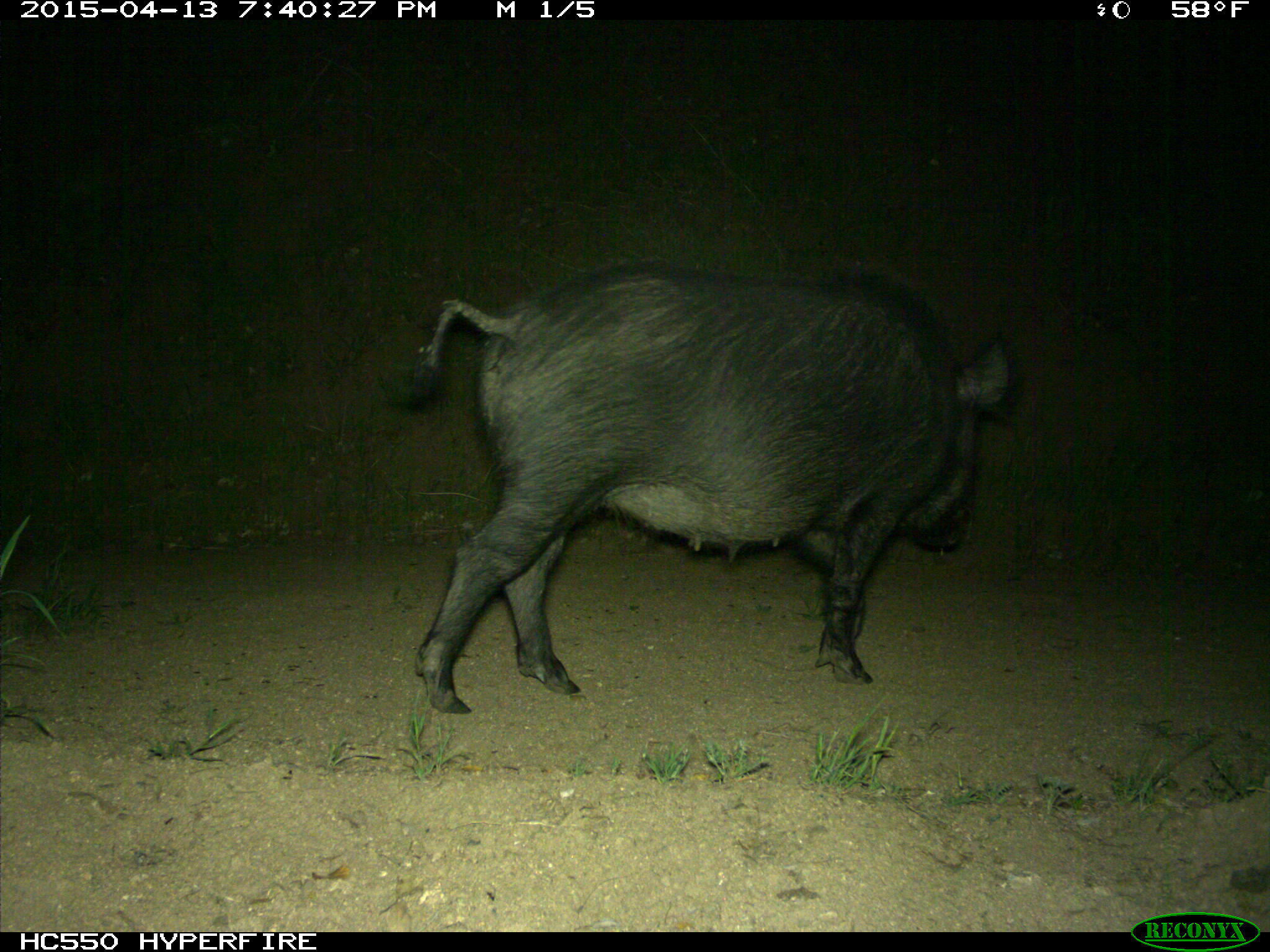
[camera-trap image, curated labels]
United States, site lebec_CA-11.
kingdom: Animalia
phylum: Chordata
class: Mammalia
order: Artiodactyla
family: Suidae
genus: Sus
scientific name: Sus scrofa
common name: wild boar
Sus scrofa (wild boar).